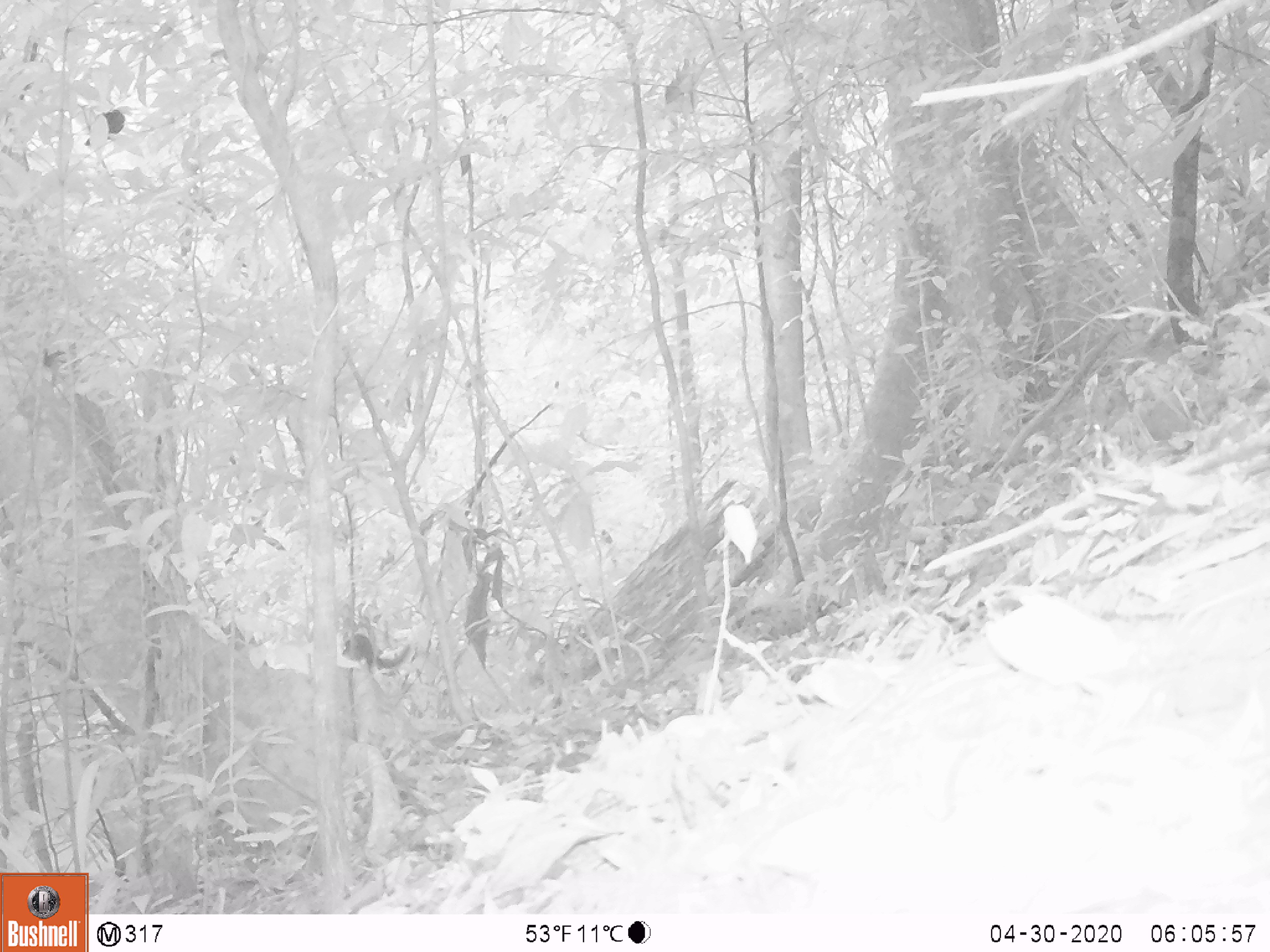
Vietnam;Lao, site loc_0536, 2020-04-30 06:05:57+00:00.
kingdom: Animalia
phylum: Chordata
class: Mammalia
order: Rodentia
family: Sciuridae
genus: Sciurus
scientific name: Sciurus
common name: squirrel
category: unidentified squirrel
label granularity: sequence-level